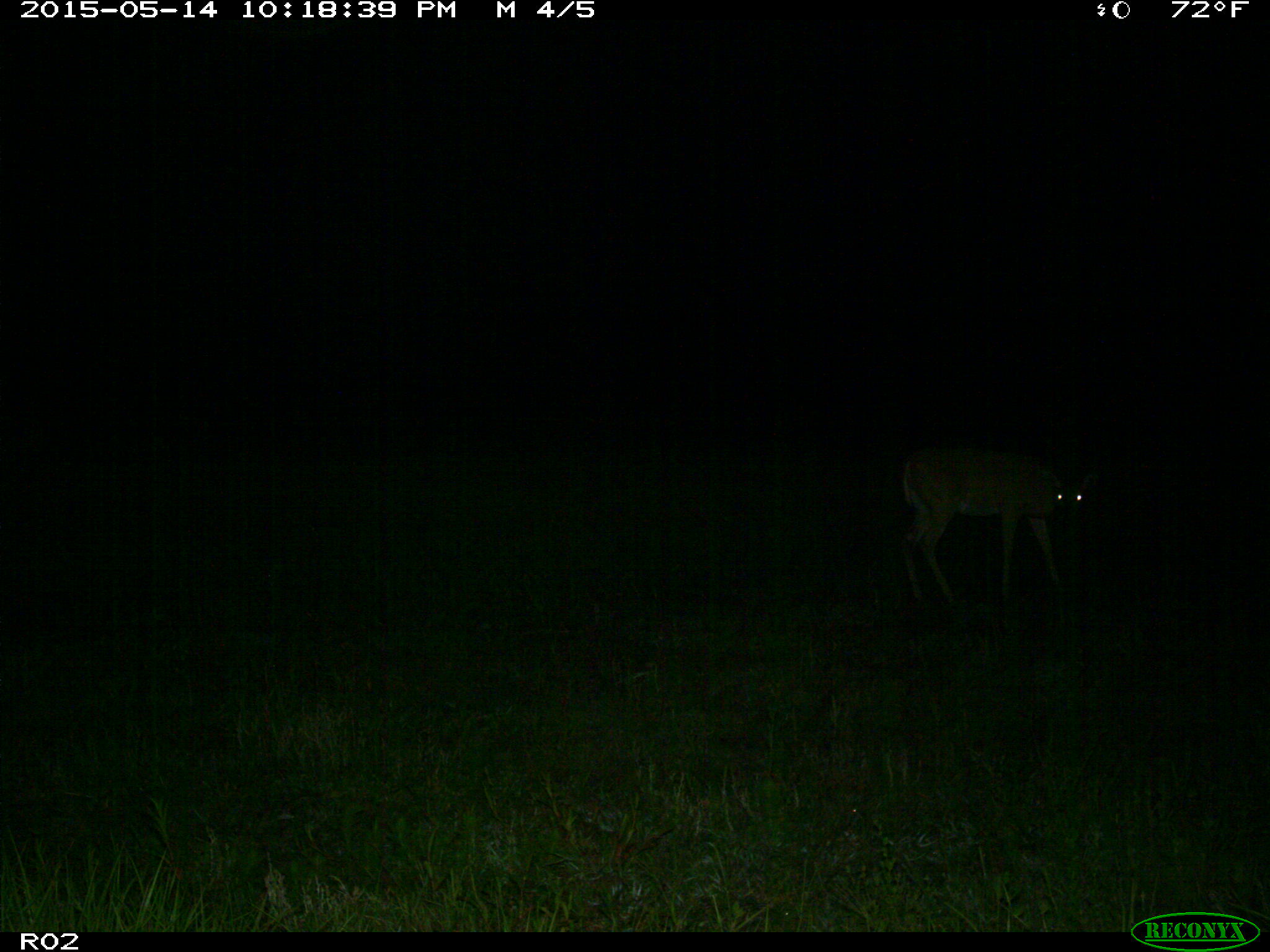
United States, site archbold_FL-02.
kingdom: Animalia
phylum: Chordata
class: Mammalia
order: Artiodactyla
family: Cervidae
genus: Odocoileus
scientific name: Odocoileus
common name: deer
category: unidentified deer